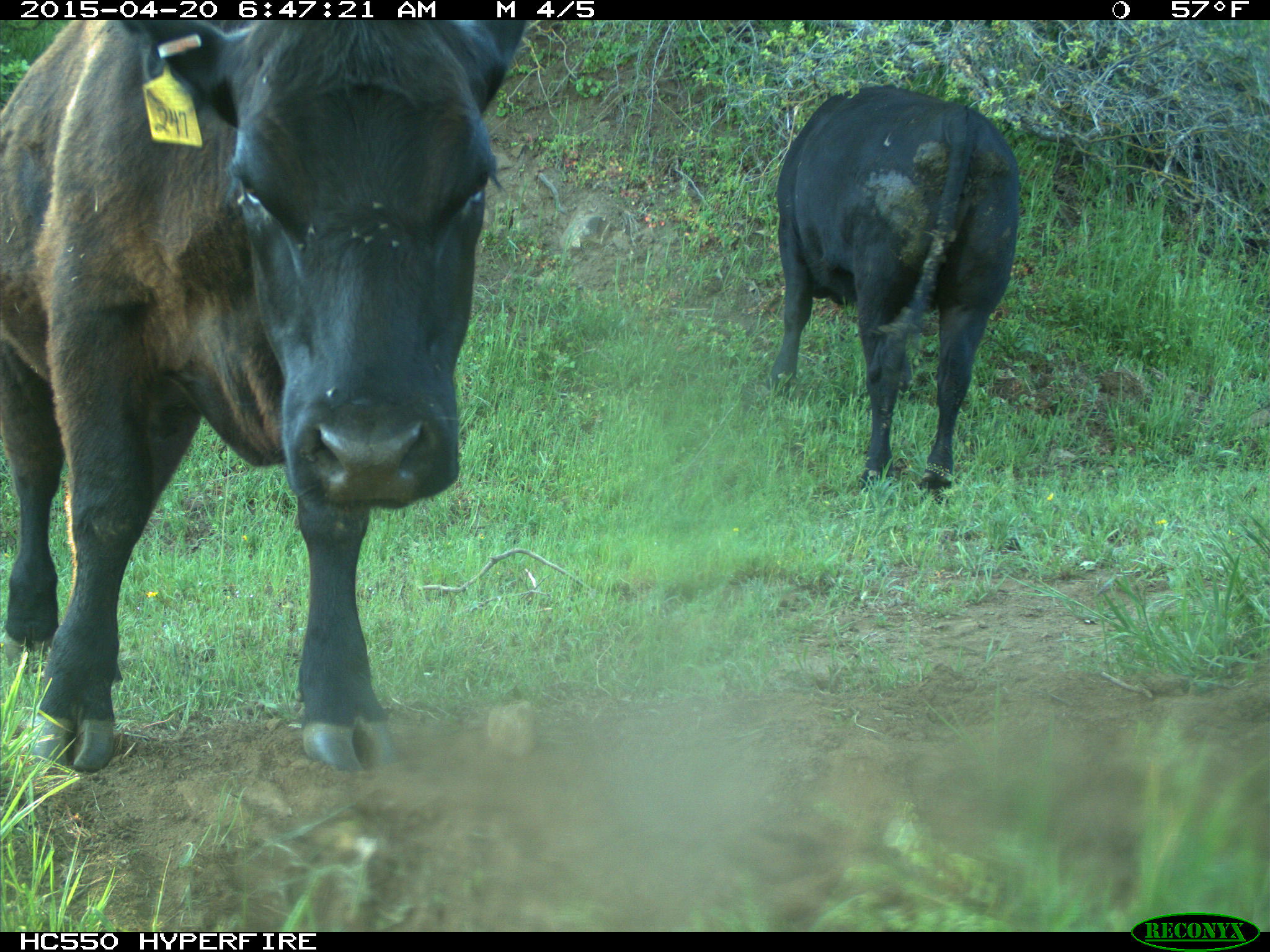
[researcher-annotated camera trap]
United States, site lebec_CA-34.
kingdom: Animalia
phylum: Chordata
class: Mammalia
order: Artiodactyla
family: Bovidae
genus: Bos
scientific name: Bos taurus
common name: domestic cow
Bos taurus (domestic cow).